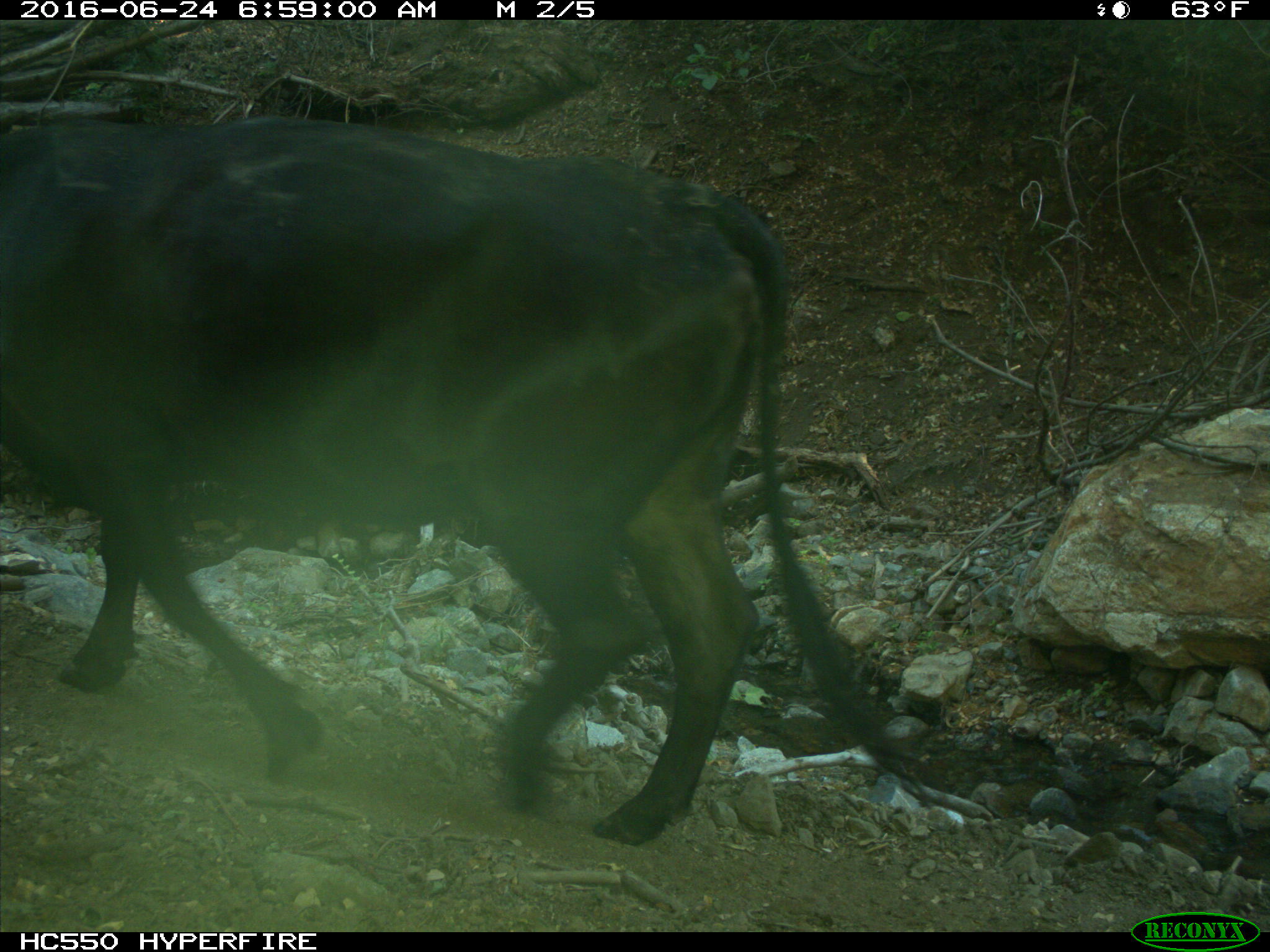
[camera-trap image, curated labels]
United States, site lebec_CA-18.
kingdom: Animalia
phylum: Chordata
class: Mammalia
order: Artiodactyla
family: Bovidae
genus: Bos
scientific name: Bos taurus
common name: domestic cow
Bos taurus (domestic cow).